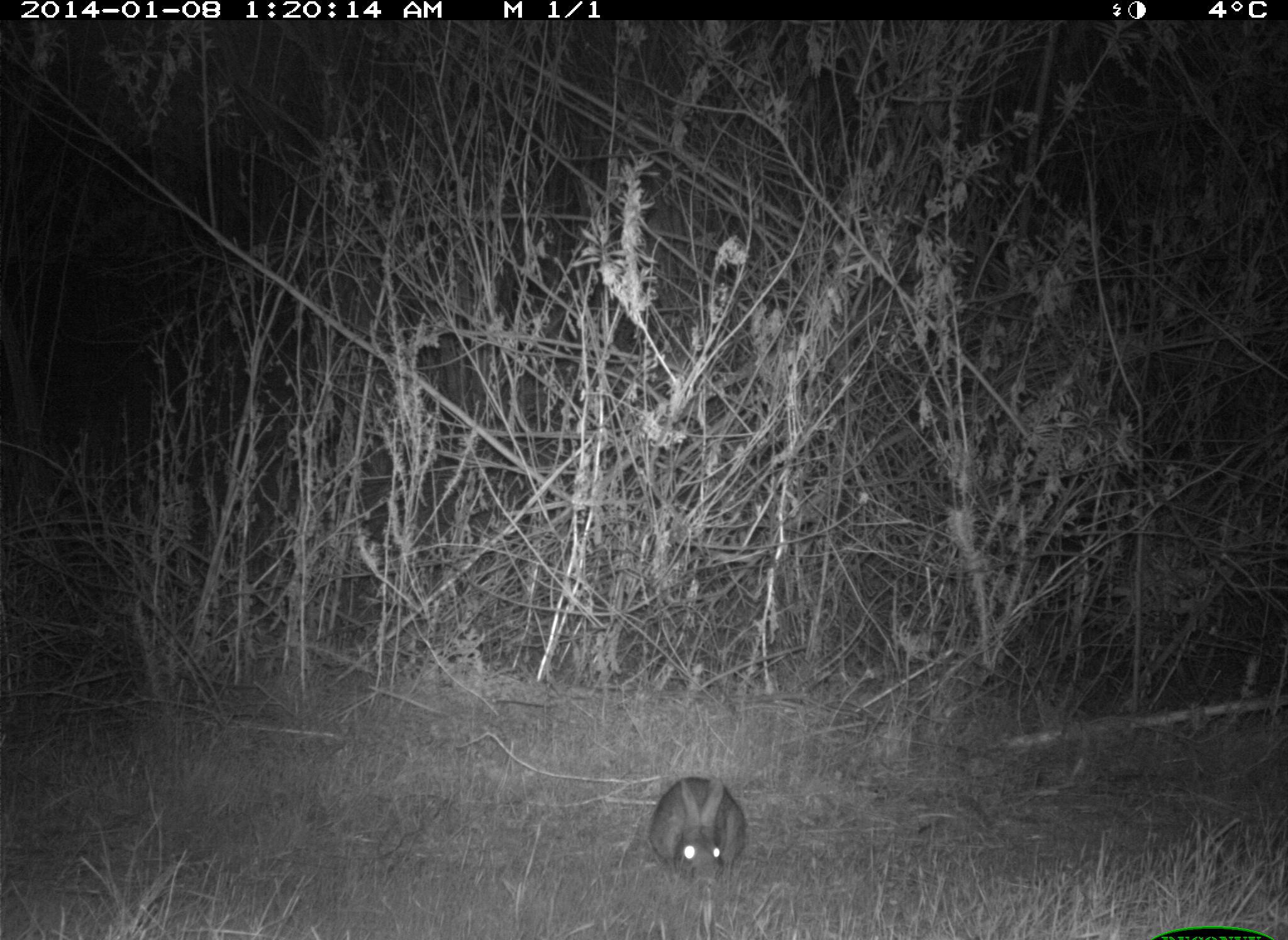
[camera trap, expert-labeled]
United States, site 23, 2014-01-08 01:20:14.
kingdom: Animalia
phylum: Chordata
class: Mammalia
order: Lagomorpha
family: Leporidae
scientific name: Leporidae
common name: rabbits and hares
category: rabbit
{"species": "rabbit (rabbits and hares) (Leporidae)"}